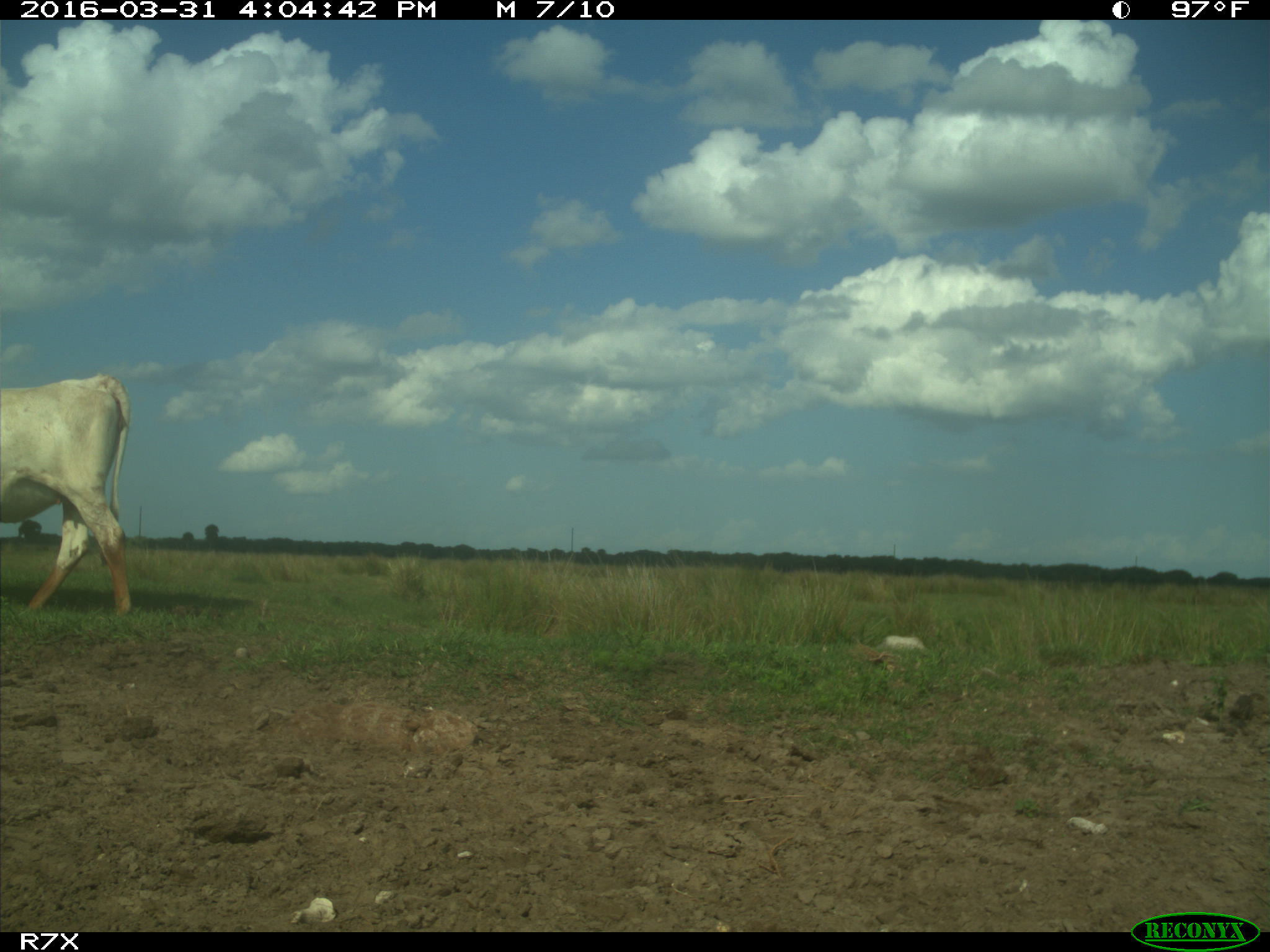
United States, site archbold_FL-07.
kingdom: Animalia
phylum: Chordata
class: Mammalia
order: Artiodactyla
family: Bovidae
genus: Bos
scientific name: Bos taurus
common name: domestic cow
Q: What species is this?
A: Bos taurus (domestic cow).